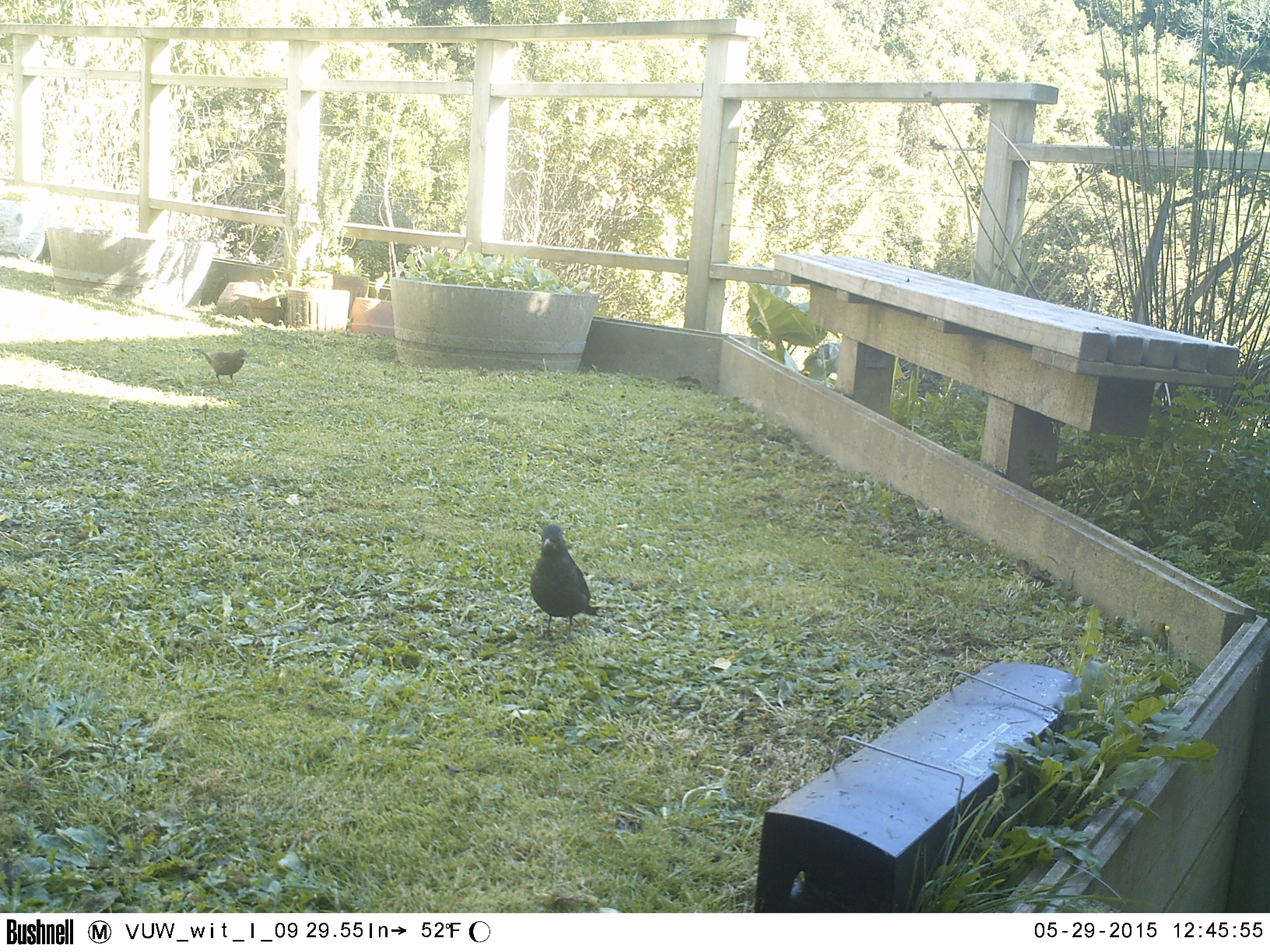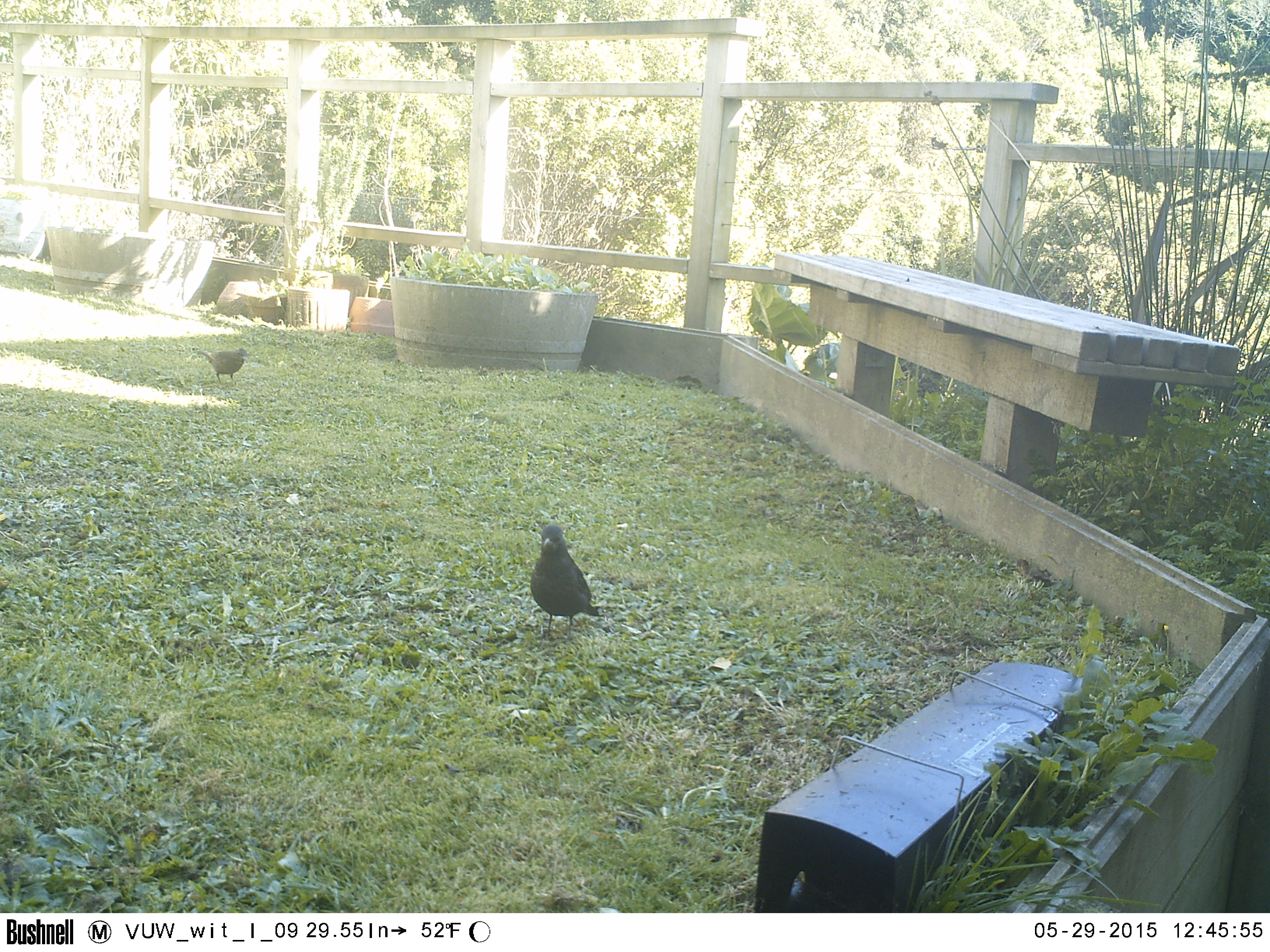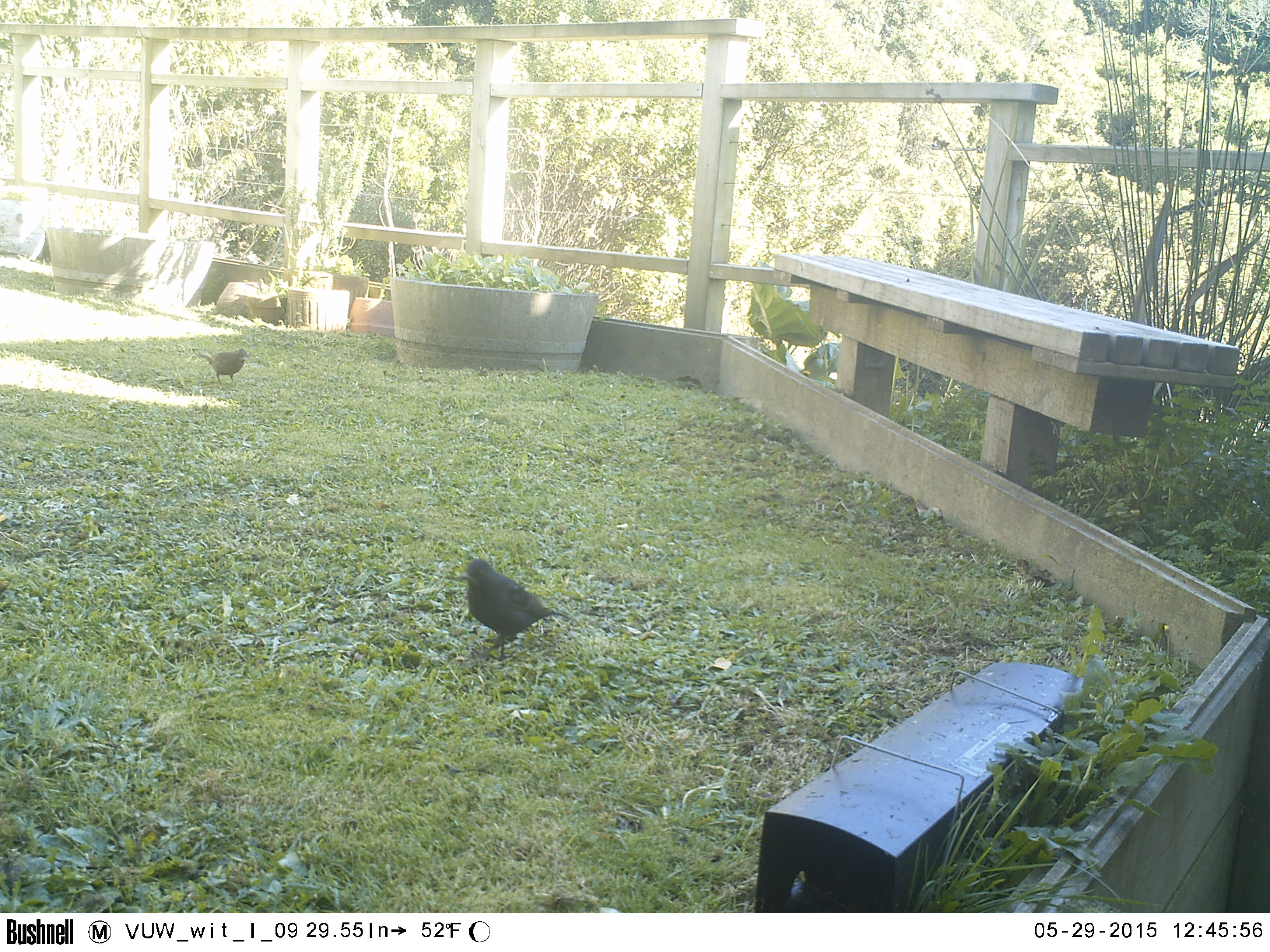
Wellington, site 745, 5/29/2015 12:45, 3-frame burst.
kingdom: Animalia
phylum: Chordata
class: Aves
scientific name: Aves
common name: bird